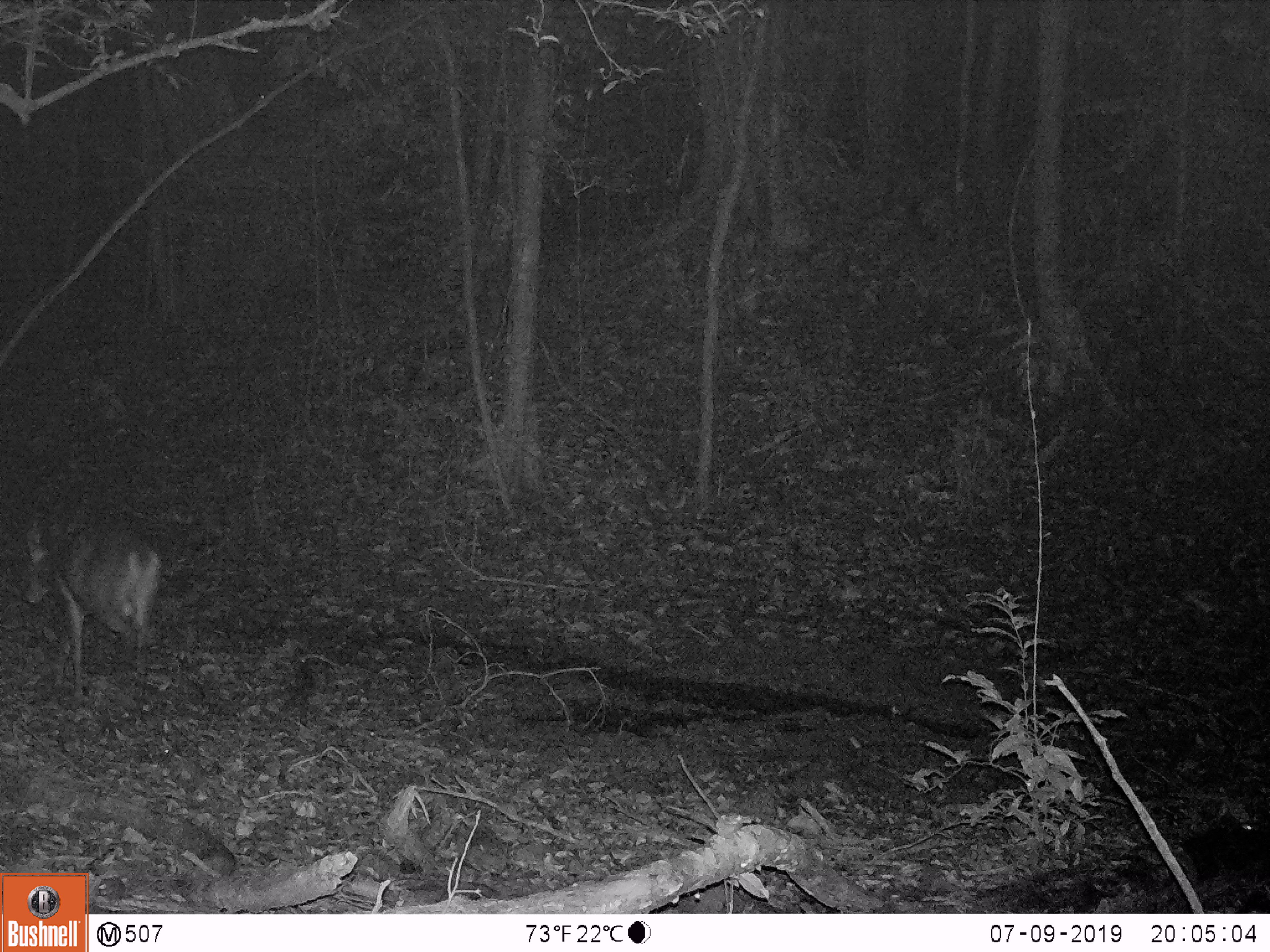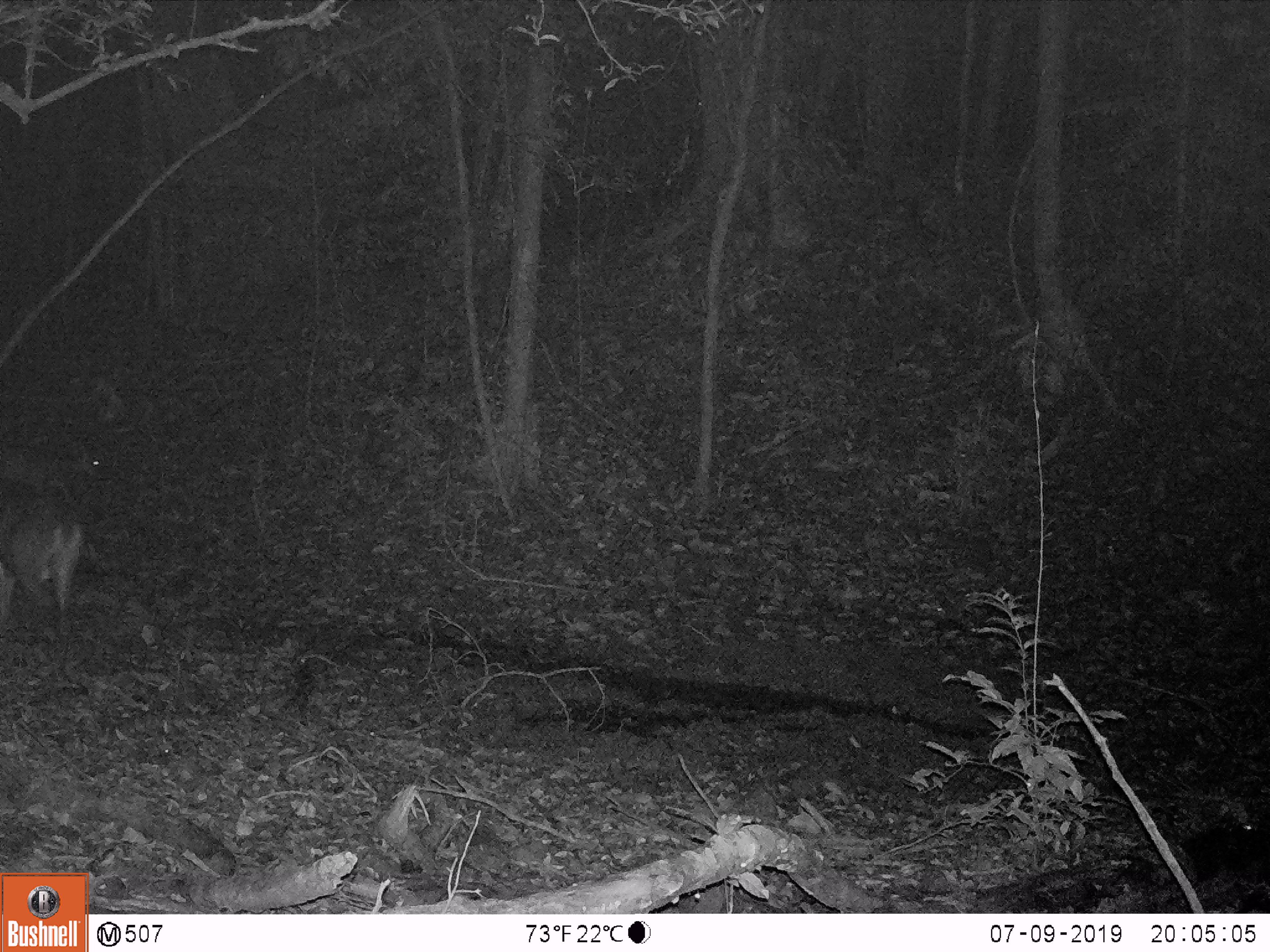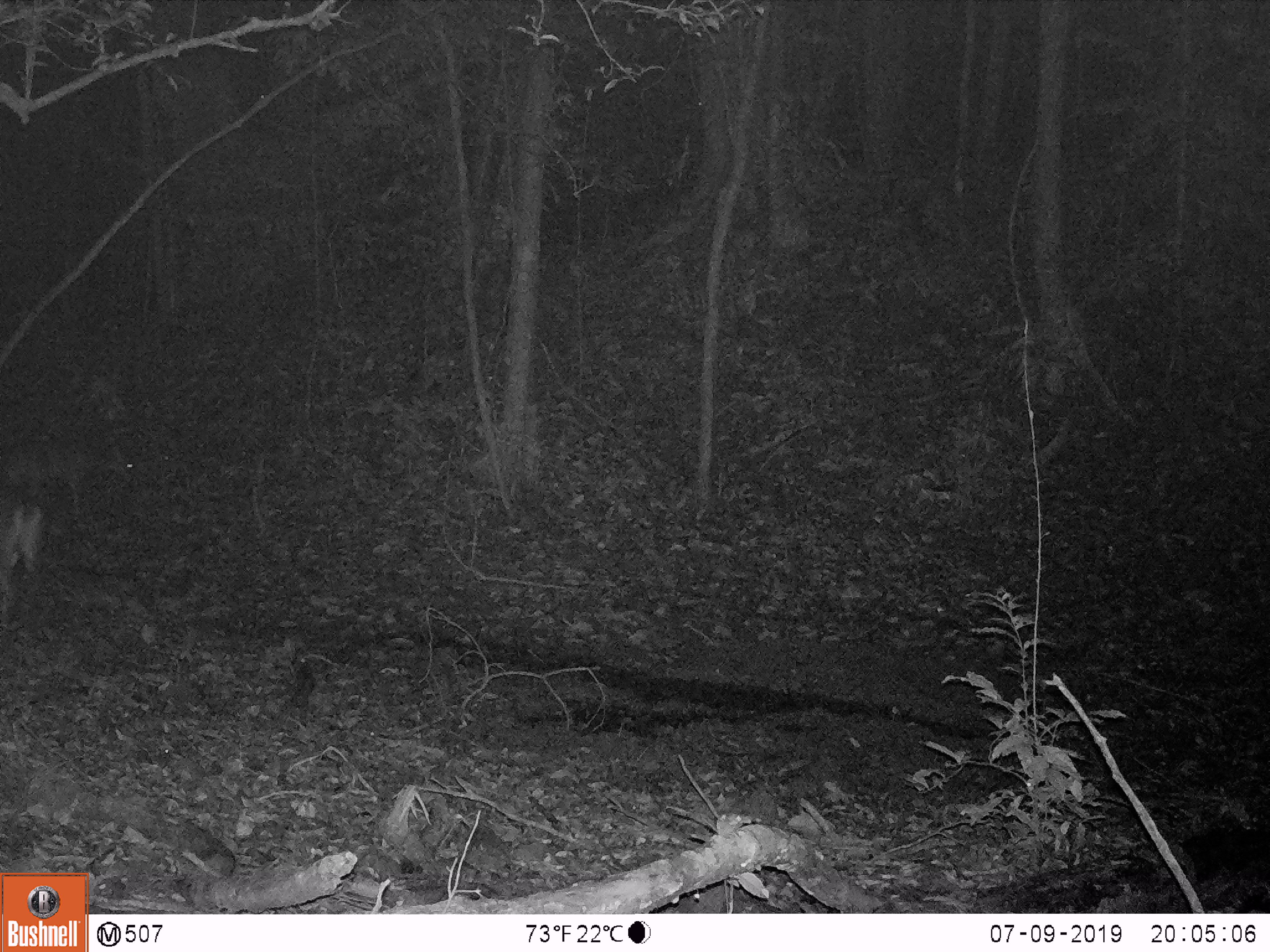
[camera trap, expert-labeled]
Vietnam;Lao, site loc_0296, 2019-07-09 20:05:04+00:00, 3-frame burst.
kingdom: Animalia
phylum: Chordata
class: Mammalia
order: Artiodactyla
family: Cervidae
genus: Muntiacus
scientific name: Muntiacus vuquangensis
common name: large-antlered muntjac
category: large antlered muntjac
Large antlered muntjac (large-antlered muntjac) (Muntiacus vuquangensis). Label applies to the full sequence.